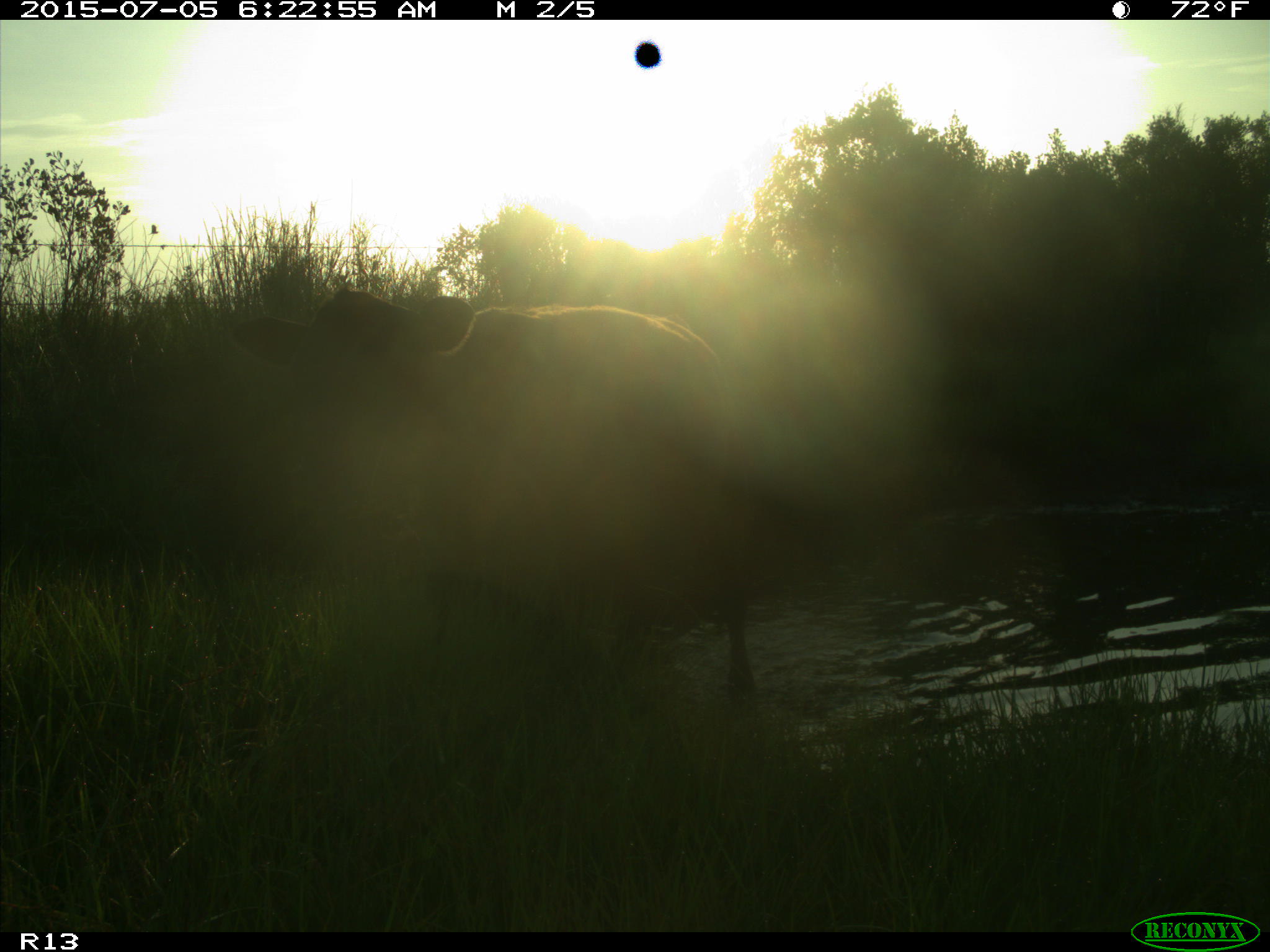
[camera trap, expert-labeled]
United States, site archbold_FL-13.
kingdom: Animalia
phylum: Chordata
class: Mammalia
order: Artiodactyla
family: Bovidae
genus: Bos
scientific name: Bos taurus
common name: domestic cow